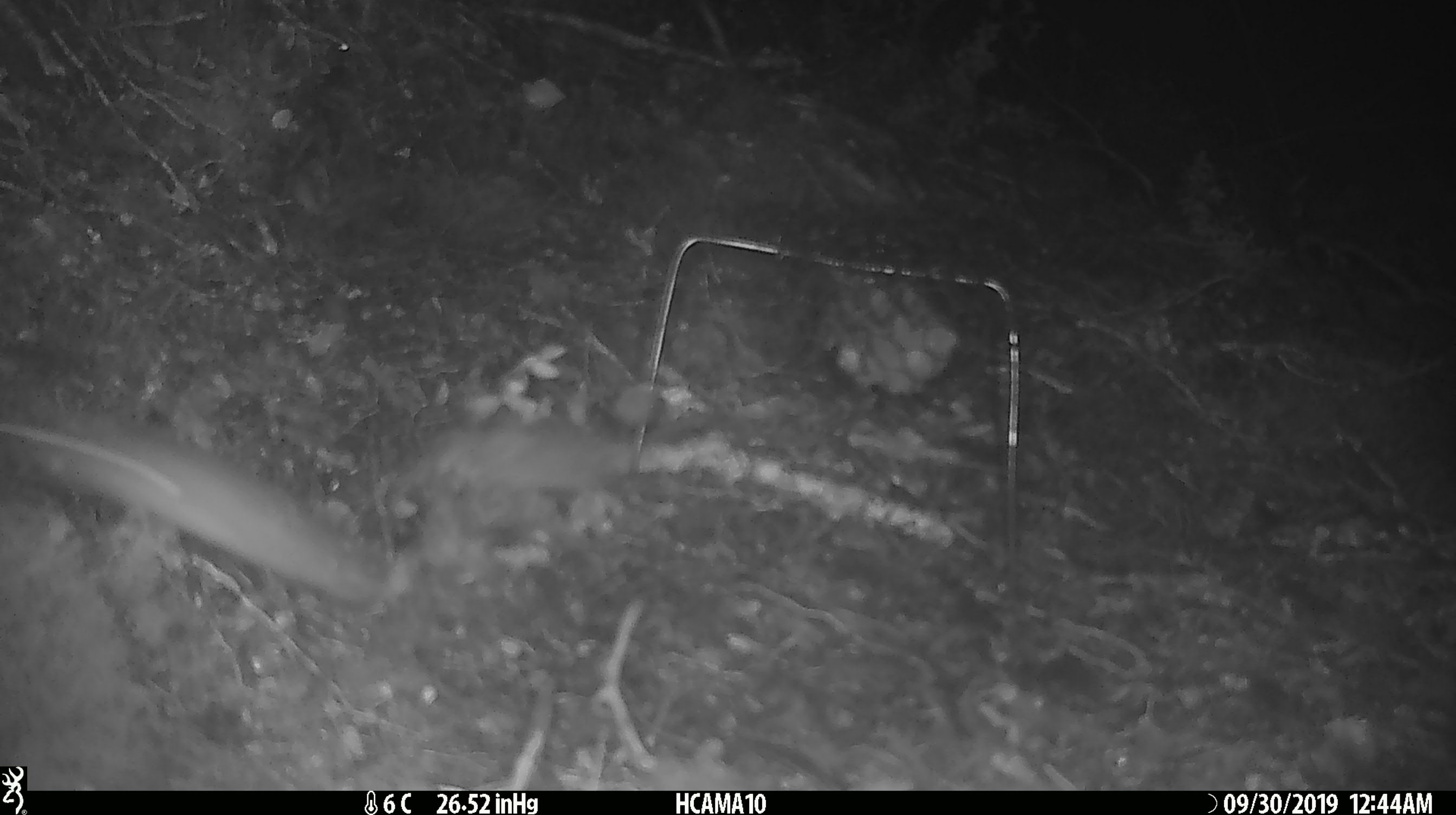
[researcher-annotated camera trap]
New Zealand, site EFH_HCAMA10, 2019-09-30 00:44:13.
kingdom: Animalia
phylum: Chordata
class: Mammalia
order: Rodentia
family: Muridae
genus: Mus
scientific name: Mus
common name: mouse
Mouse (Mus).